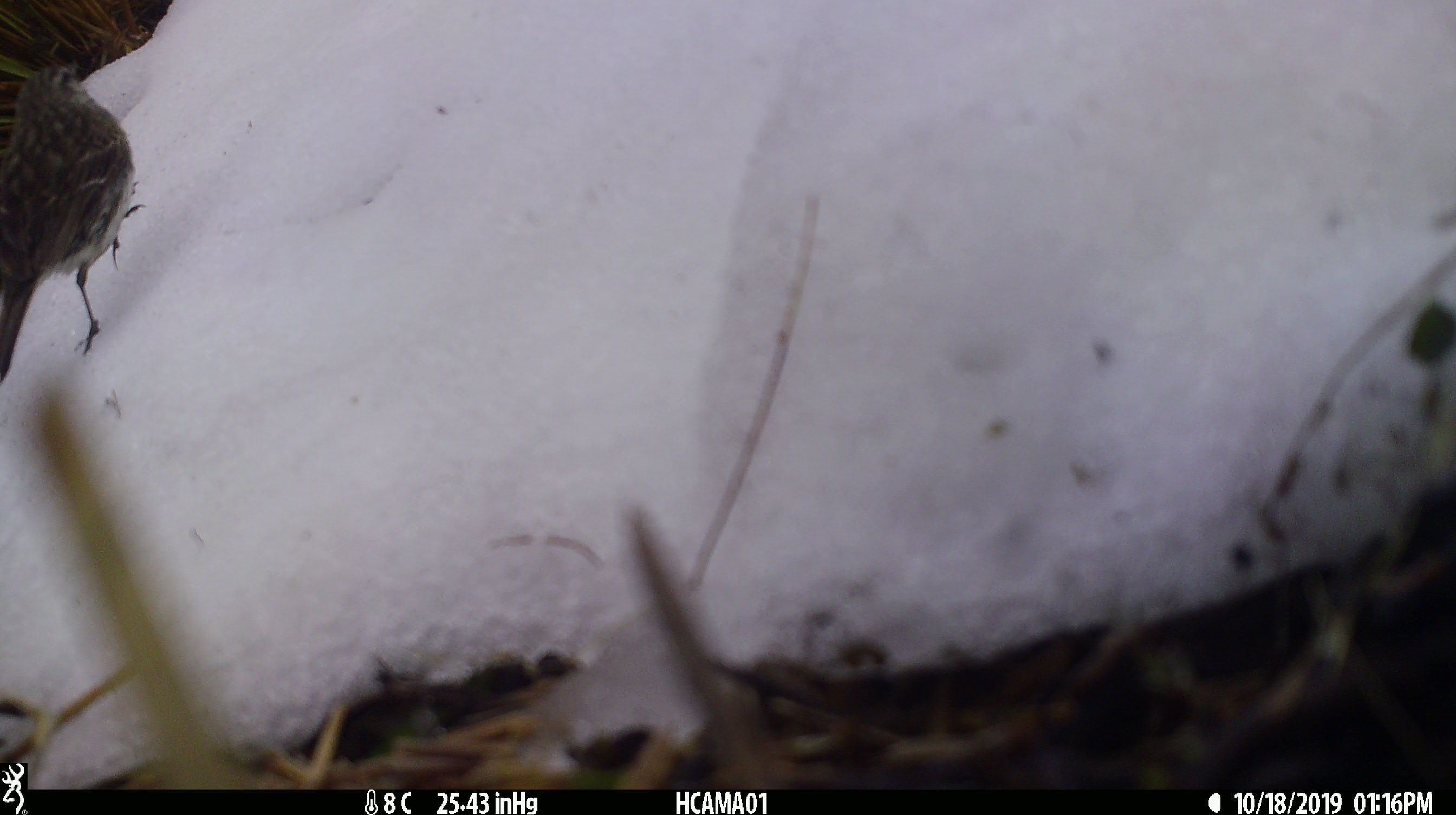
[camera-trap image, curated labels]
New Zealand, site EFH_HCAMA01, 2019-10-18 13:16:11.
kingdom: Animalia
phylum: Chordata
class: Aves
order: Passeriformes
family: Motacillidae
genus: Anthus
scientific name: Anthus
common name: pipit